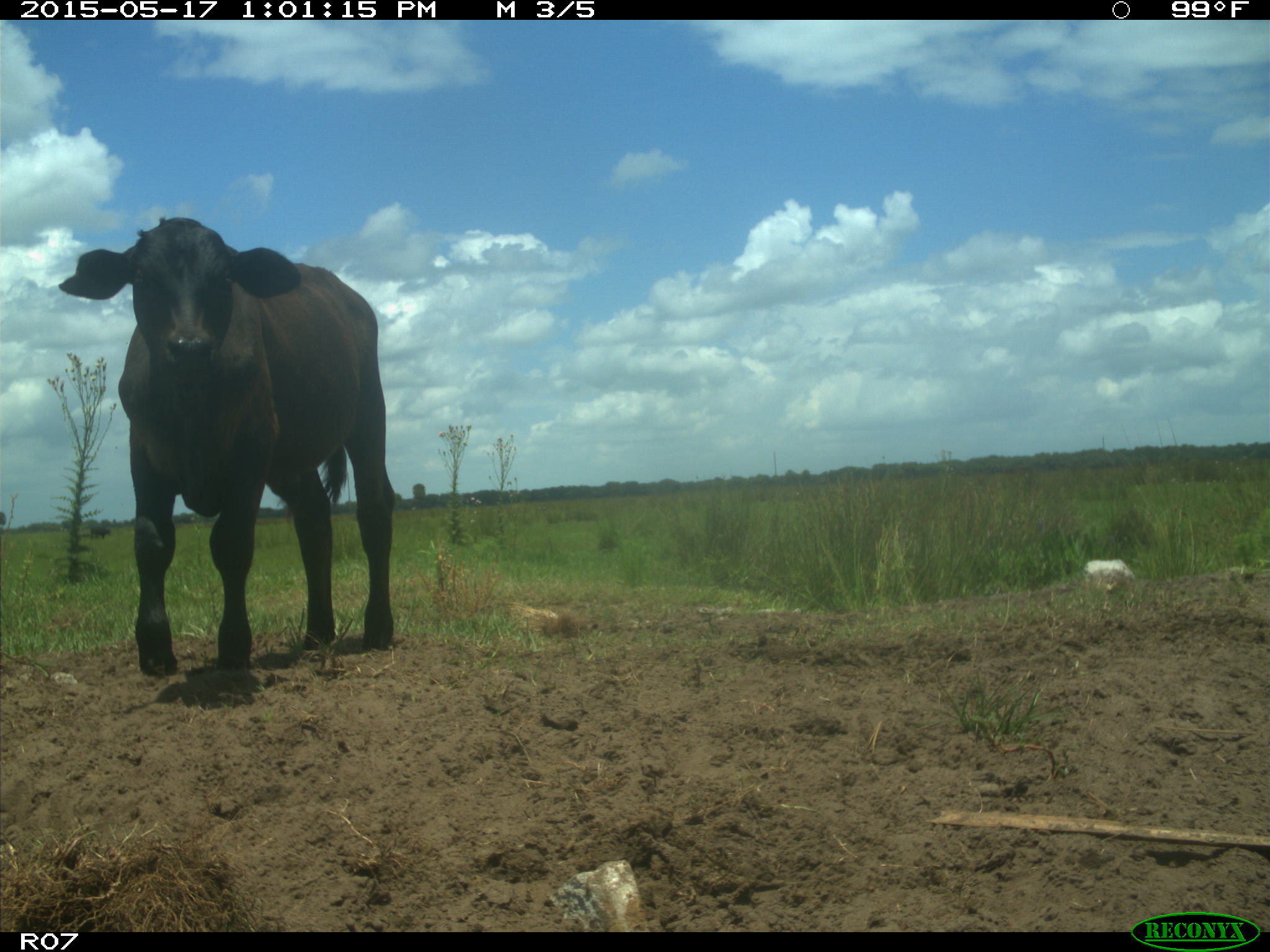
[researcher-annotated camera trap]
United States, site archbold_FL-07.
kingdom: Animalia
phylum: Chordata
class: Mammalia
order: Artiodactyla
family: Bovidae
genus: Bos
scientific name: Bos taurus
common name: domestic cow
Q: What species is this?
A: Bos taurus (domestic cow).